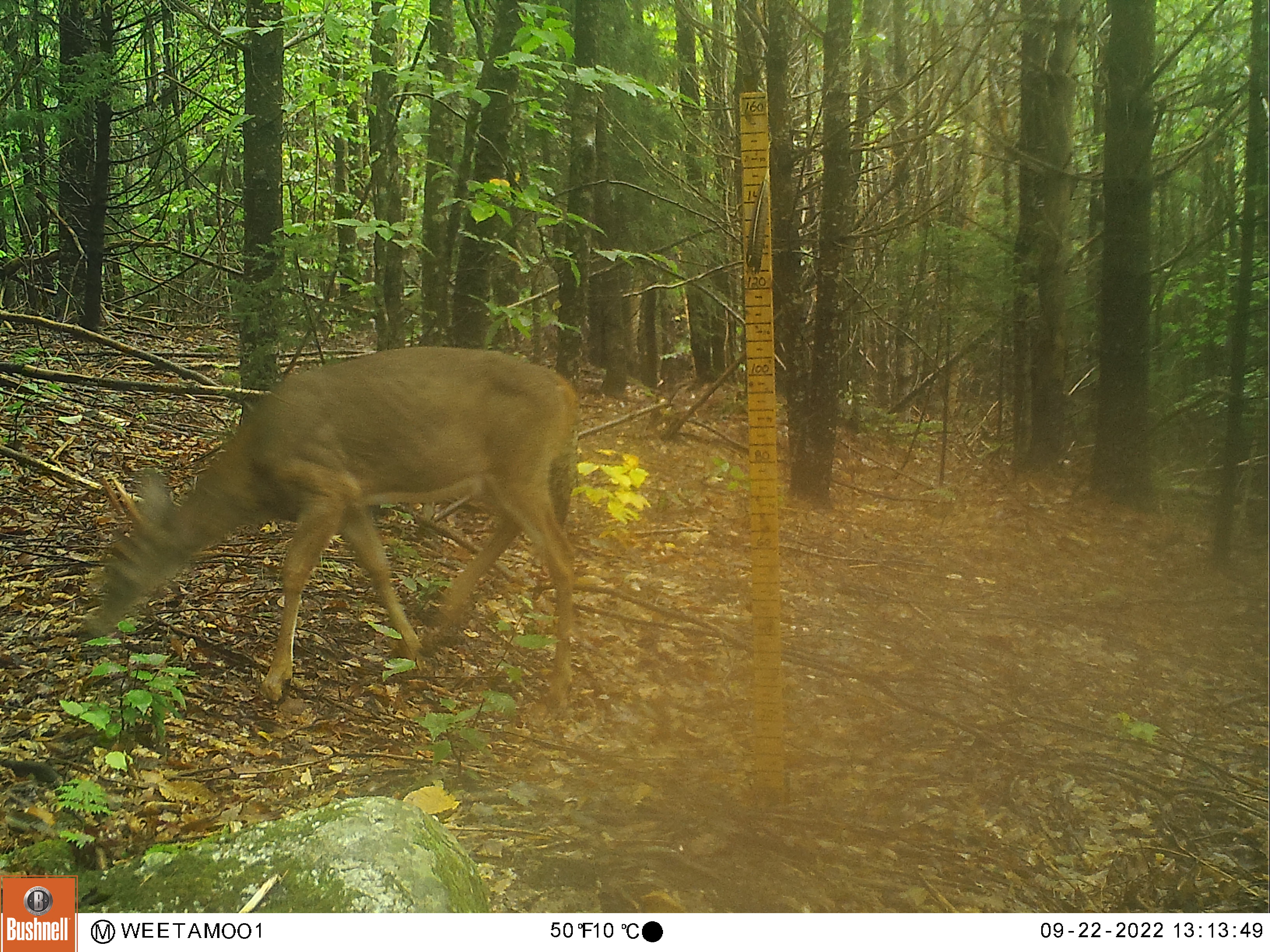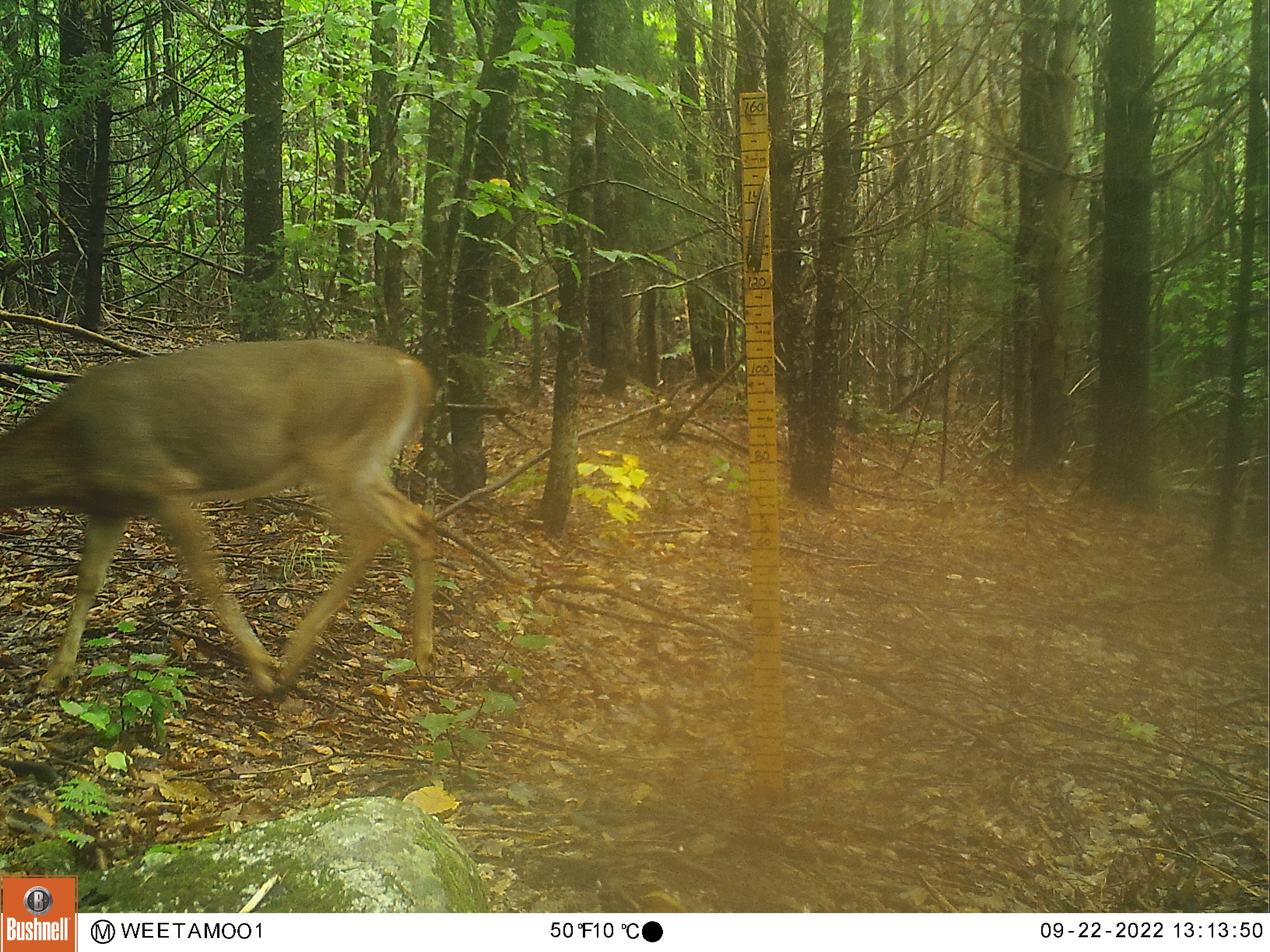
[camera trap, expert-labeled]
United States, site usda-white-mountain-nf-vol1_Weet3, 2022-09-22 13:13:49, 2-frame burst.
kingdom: Animalia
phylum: Chordata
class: Mammalia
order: Artiodactyla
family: Cervidae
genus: Odocoileus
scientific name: Odocoileus virginianus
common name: white-tailed deer